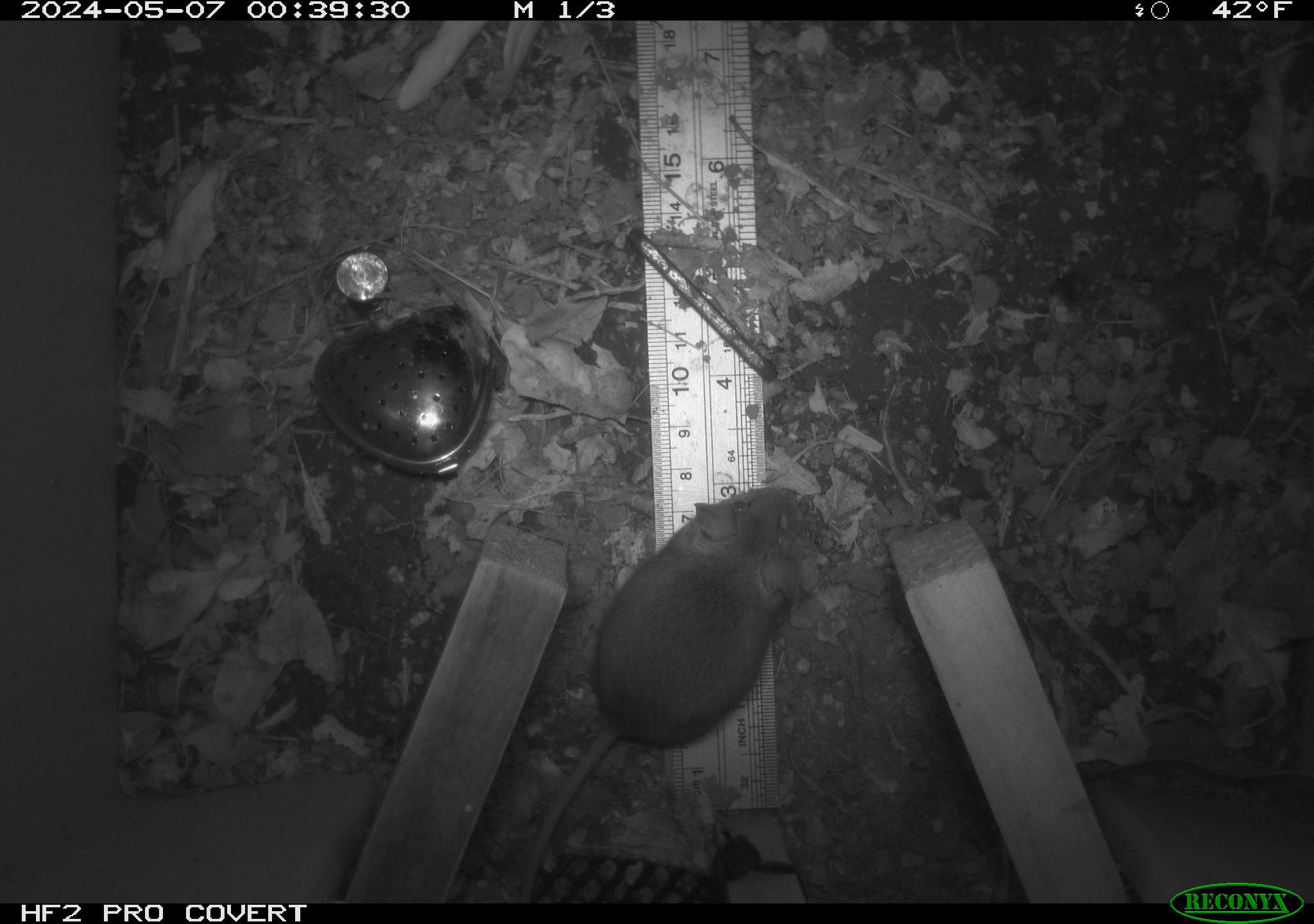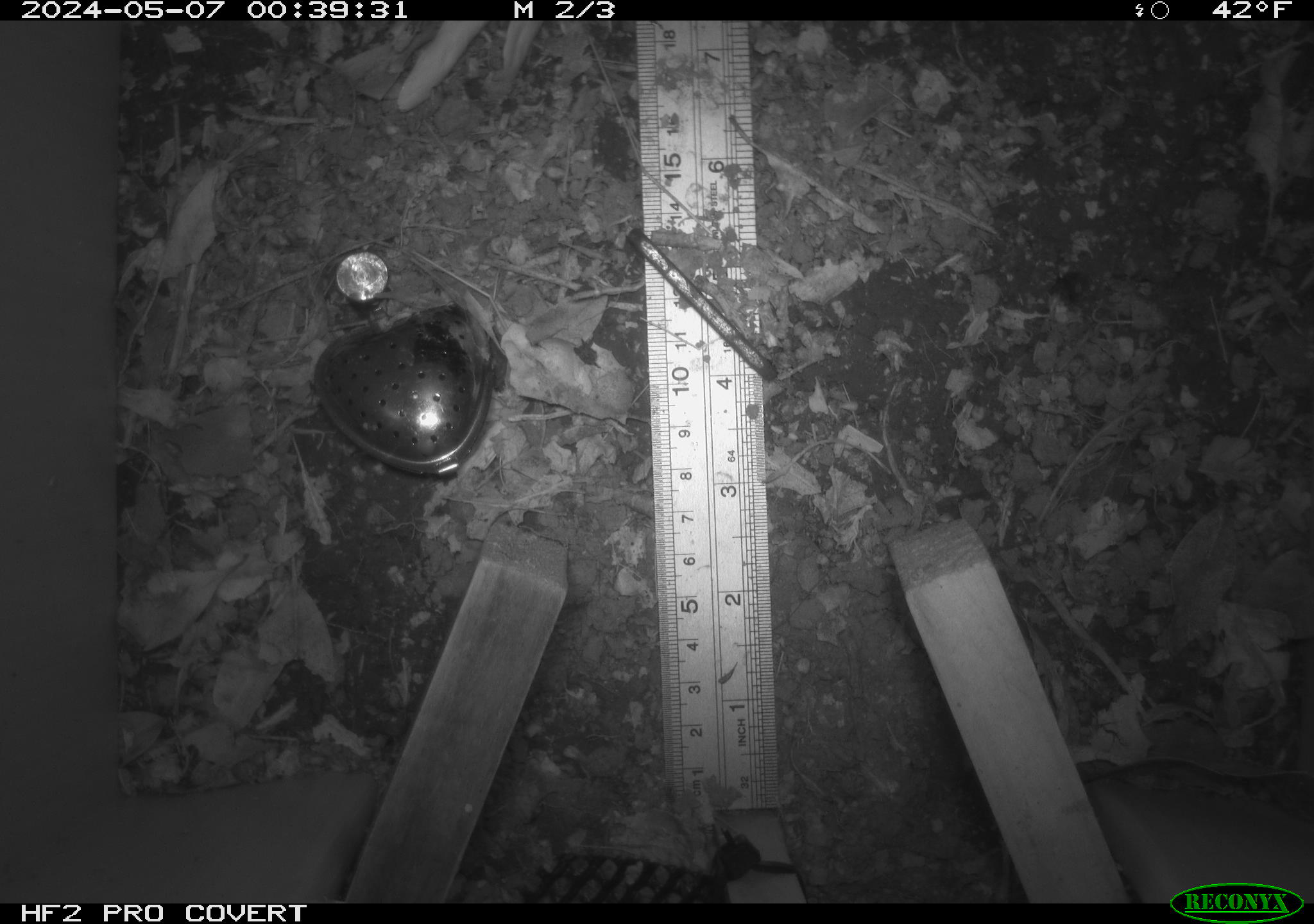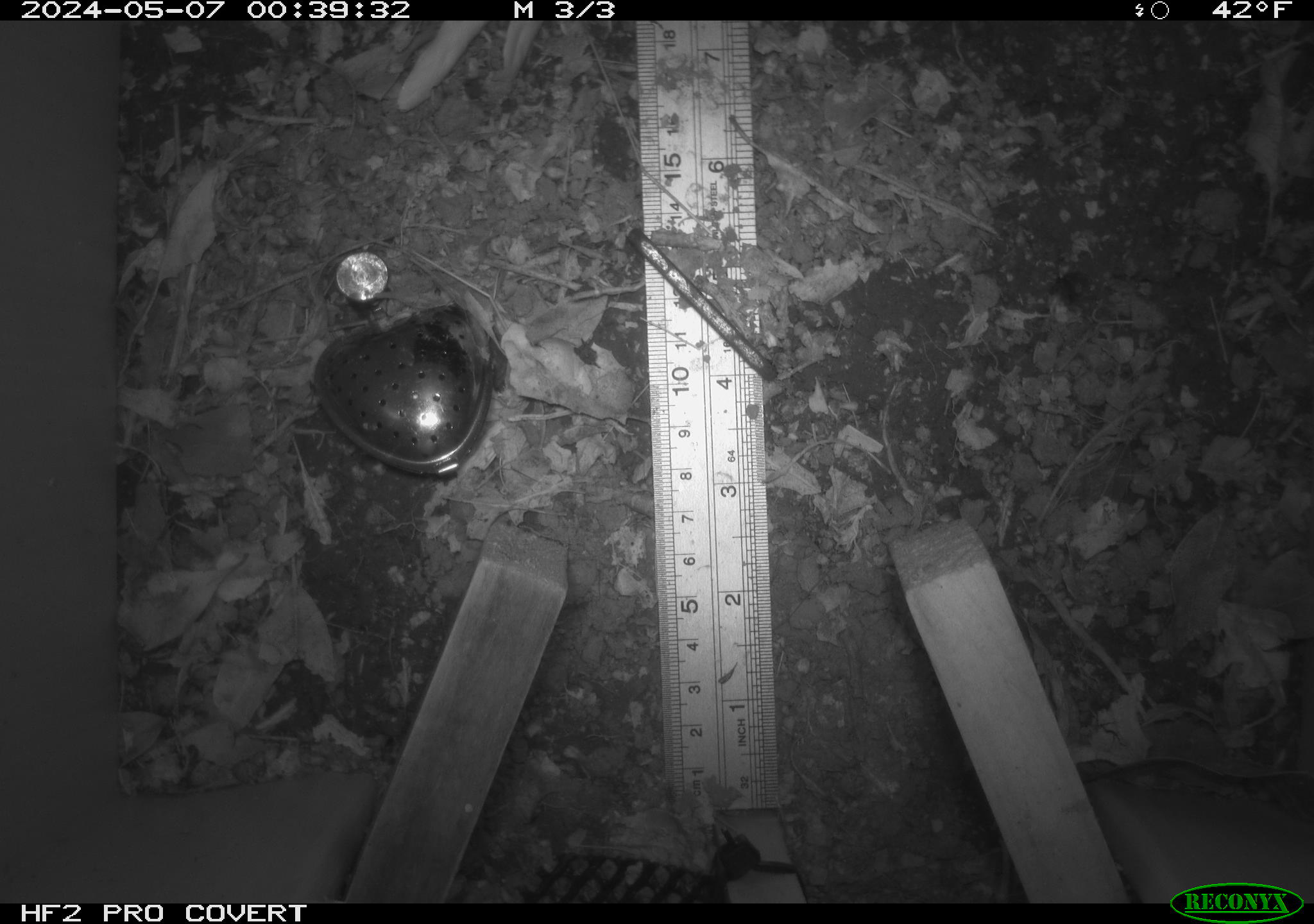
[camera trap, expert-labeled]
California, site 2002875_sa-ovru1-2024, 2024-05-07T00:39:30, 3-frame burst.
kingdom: Animalia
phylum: Chordata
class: Mammalia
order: Rodentia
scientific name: Rodentia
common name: rodent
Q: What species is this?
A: Rodent (Rodentia).